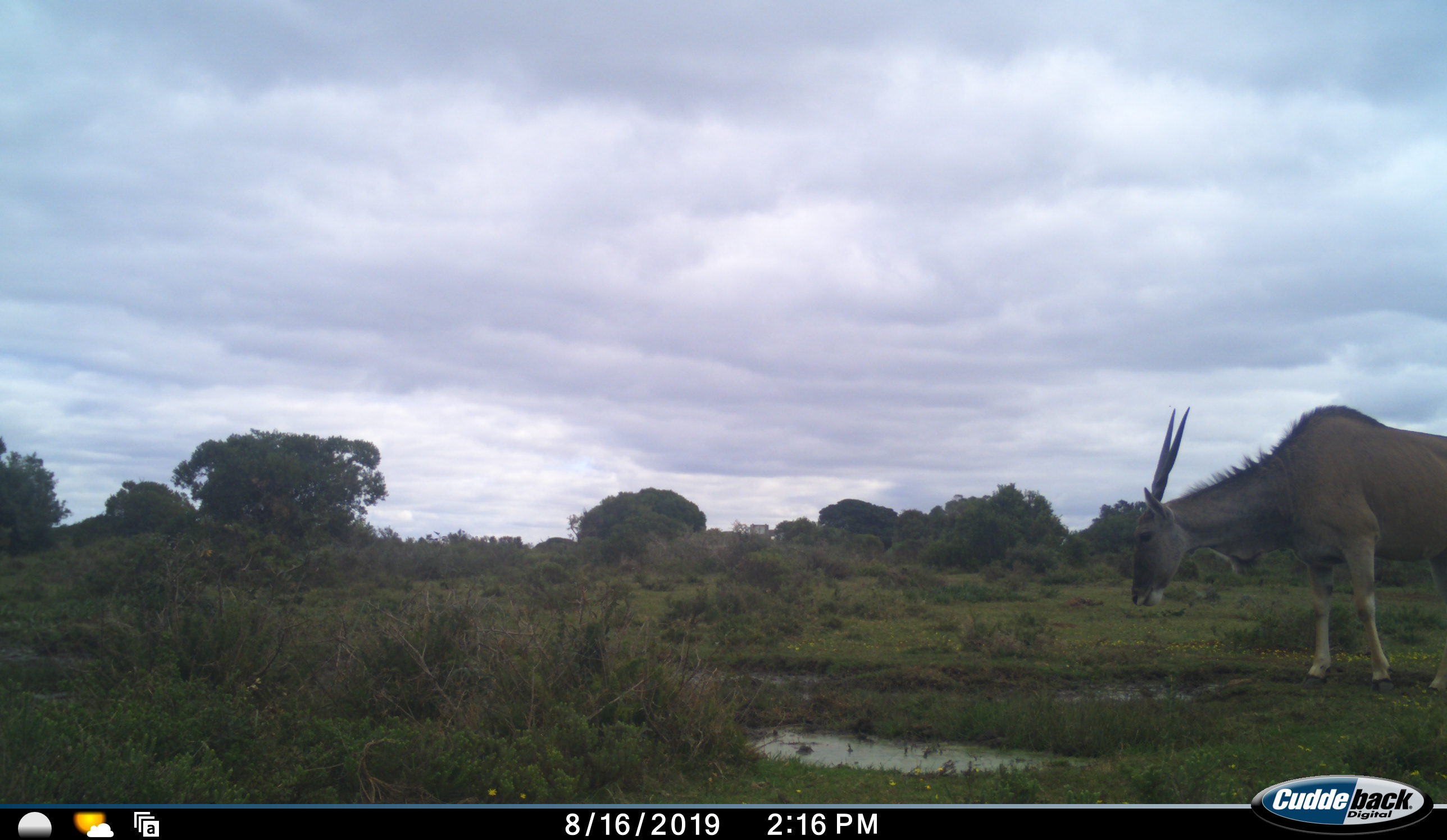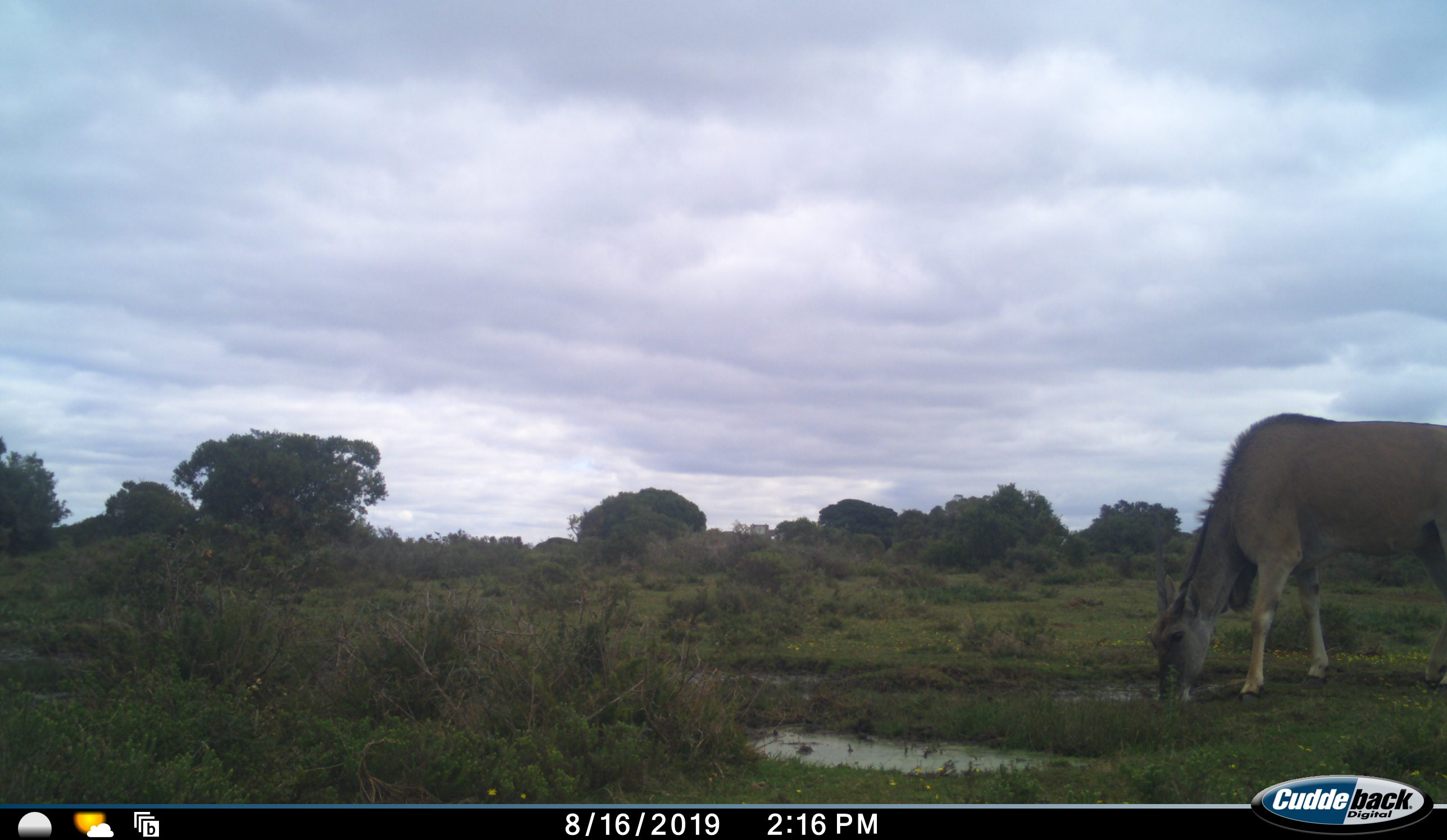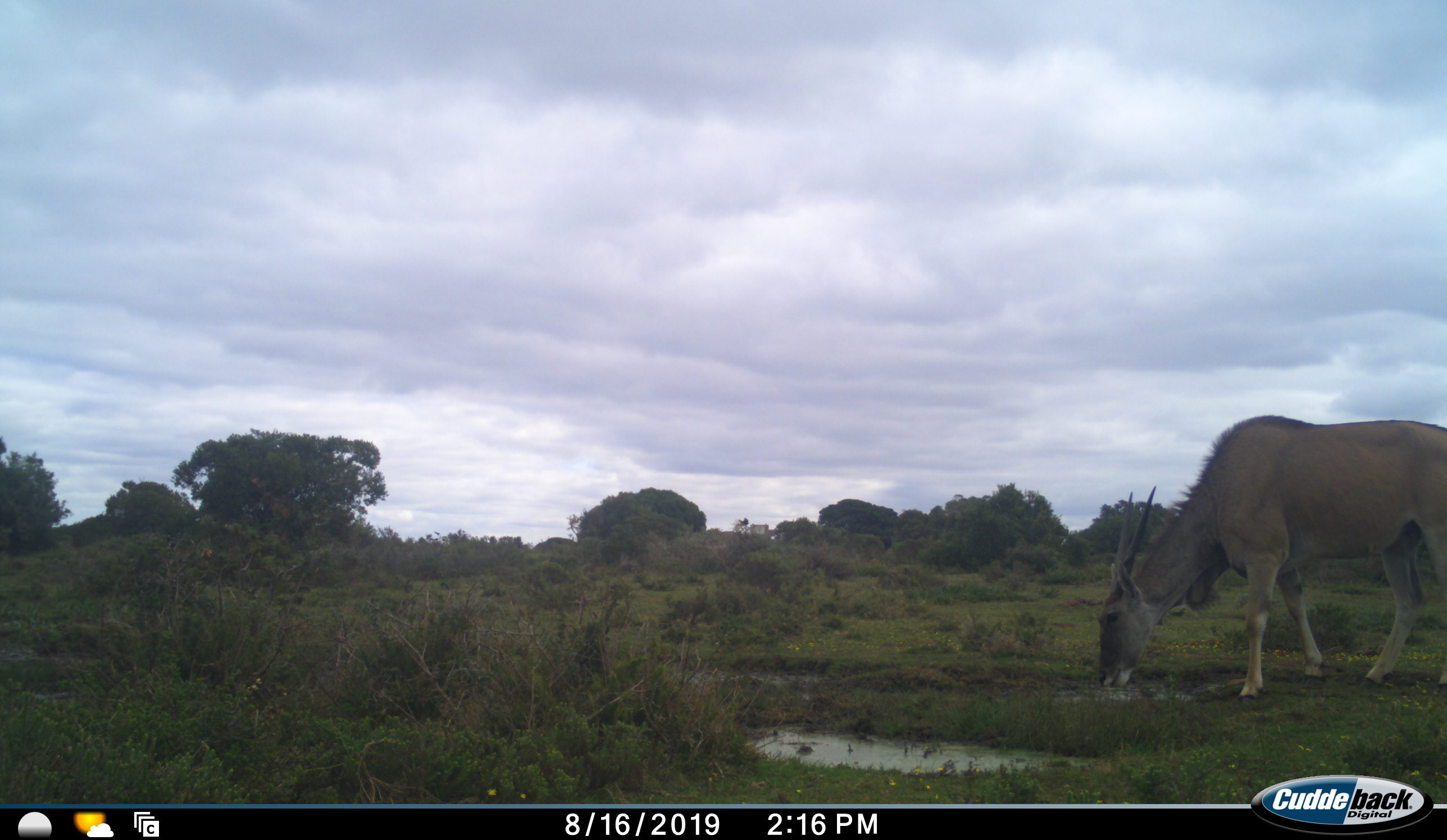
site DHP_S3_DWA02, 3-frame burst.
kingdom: Animalia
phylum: Chordata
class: Mammalia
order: Artiodactyla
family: Bovidae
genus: Tragelaphus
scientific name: Tragelaphus oryx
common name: eland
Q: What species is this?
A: Eland (Tragelaphus oryx).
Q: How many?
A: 1.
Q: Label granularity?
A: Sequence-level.